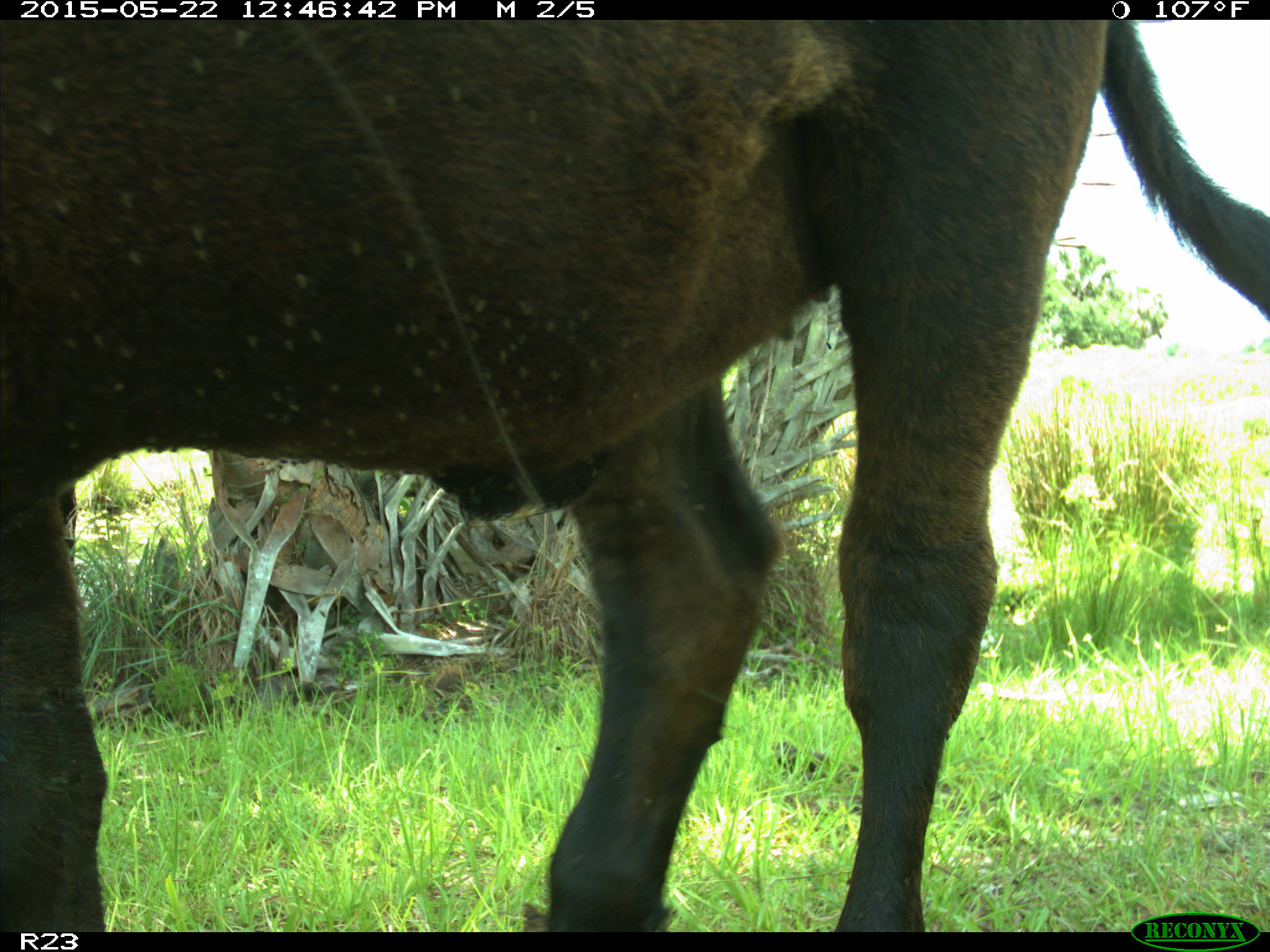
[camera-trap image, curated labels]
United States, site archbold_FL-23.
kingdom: Animalia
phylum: Chordata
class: Mammalia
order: Artiodactyla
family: Bovidae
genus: Bos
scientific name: Bos taurus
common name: domestic cow